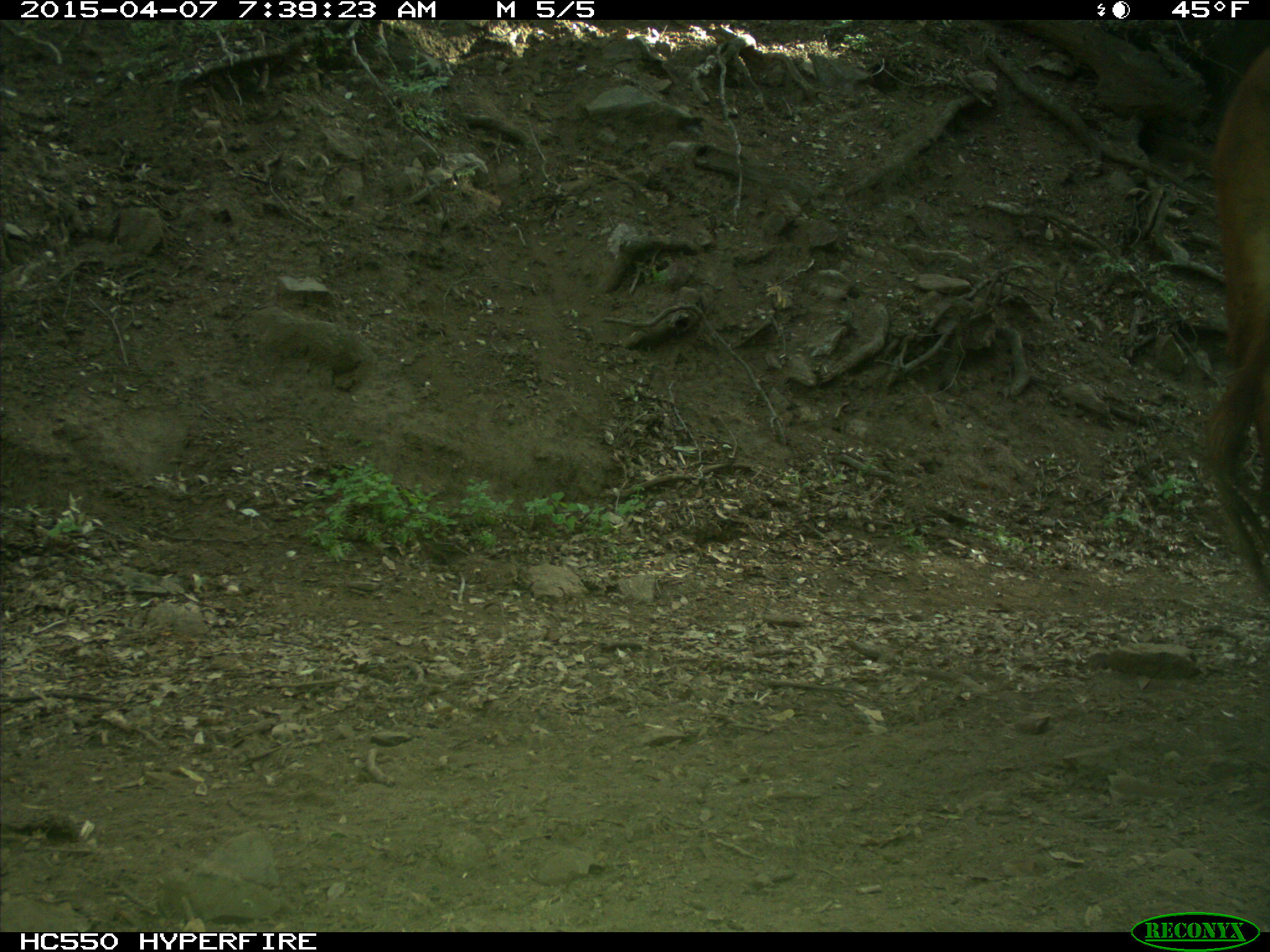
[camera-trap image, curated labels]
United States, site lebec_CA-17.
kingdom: Animalia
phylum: Chordata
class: Mammalia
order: Artiodactyla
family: Bovidae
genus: Bos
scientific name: Bos taurus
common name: domestic cow